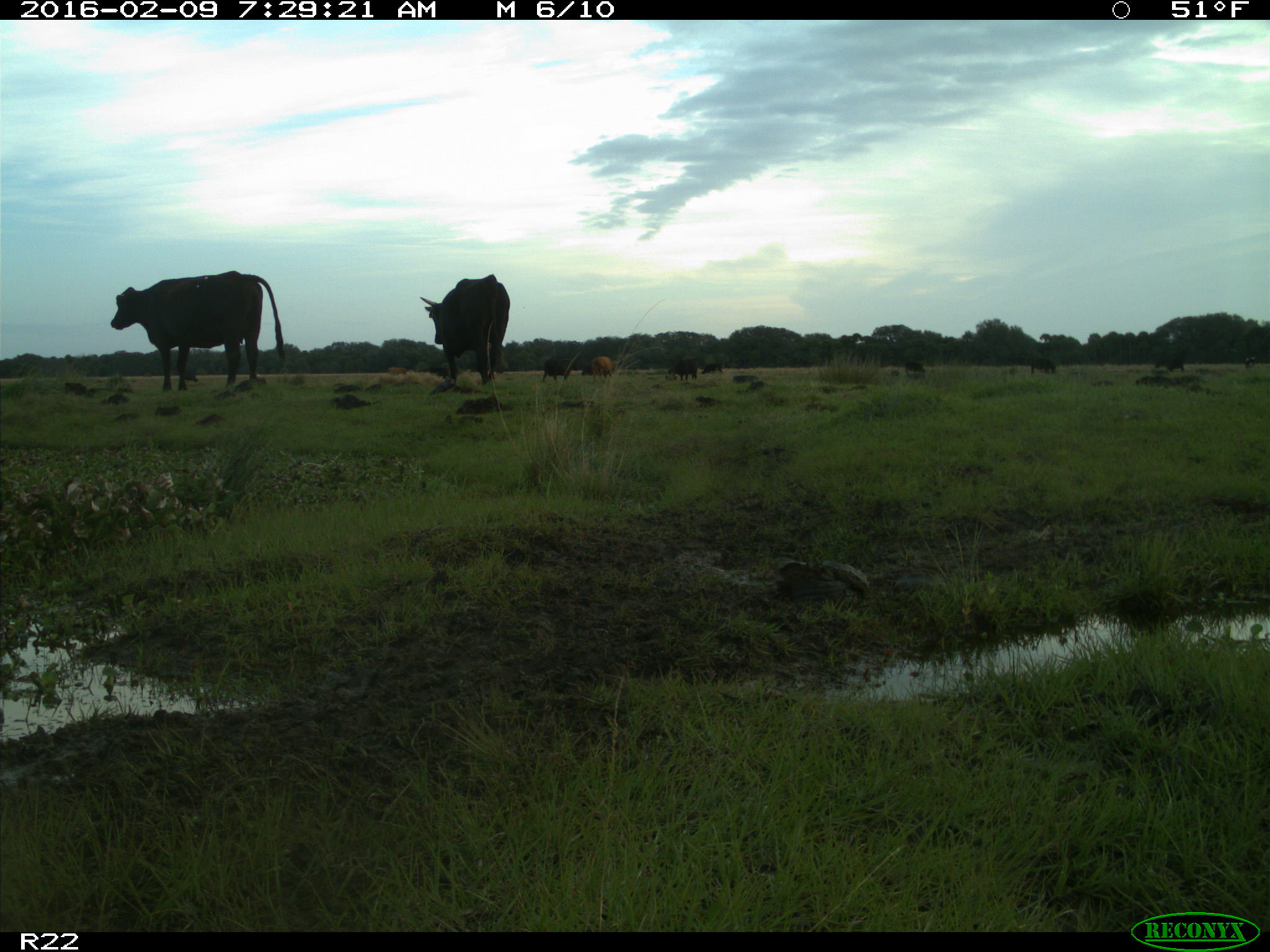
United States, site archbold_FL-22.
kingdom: Animalia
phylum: Chordata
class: Mammalia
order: Artiodactyla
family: Bovidae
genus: Bos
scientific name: Bos taurus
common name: domestic cow